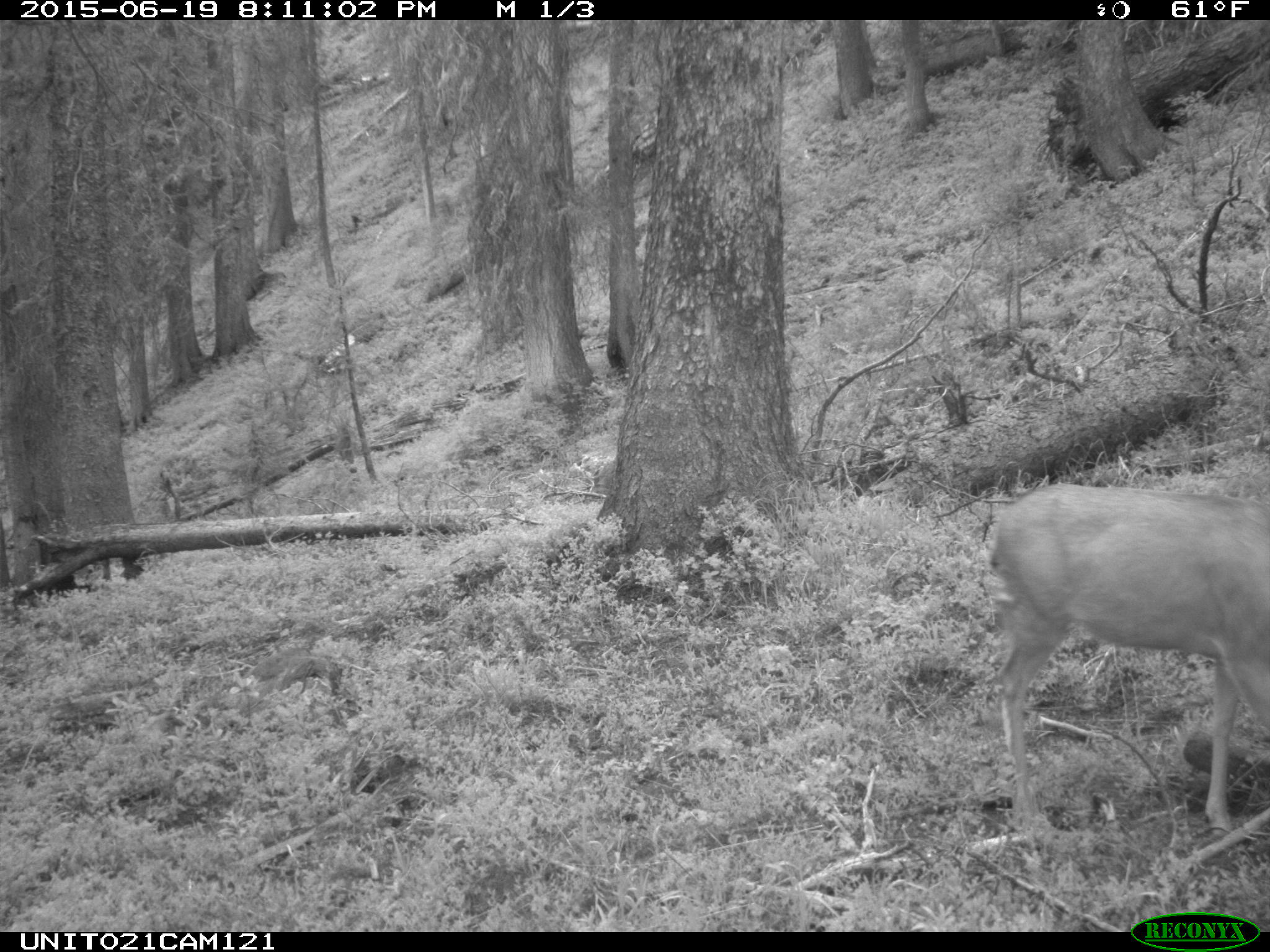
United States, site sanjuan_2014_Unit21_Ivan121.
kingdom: Animalia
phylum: Chordata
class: Mammalia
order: Artiodactyla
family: Cervidae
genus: Odocoileus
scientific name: Odocoileus hemionus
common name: mule deer